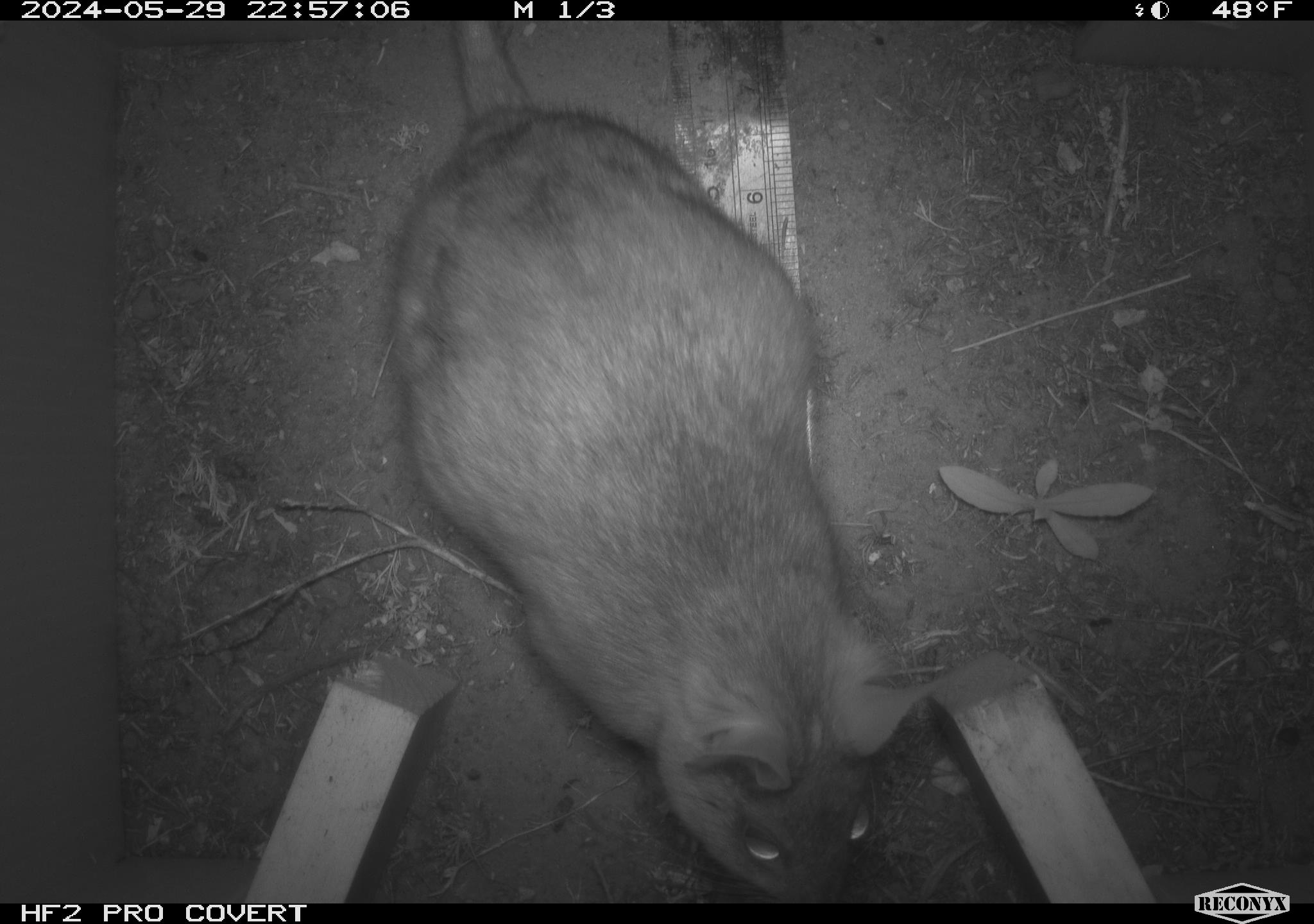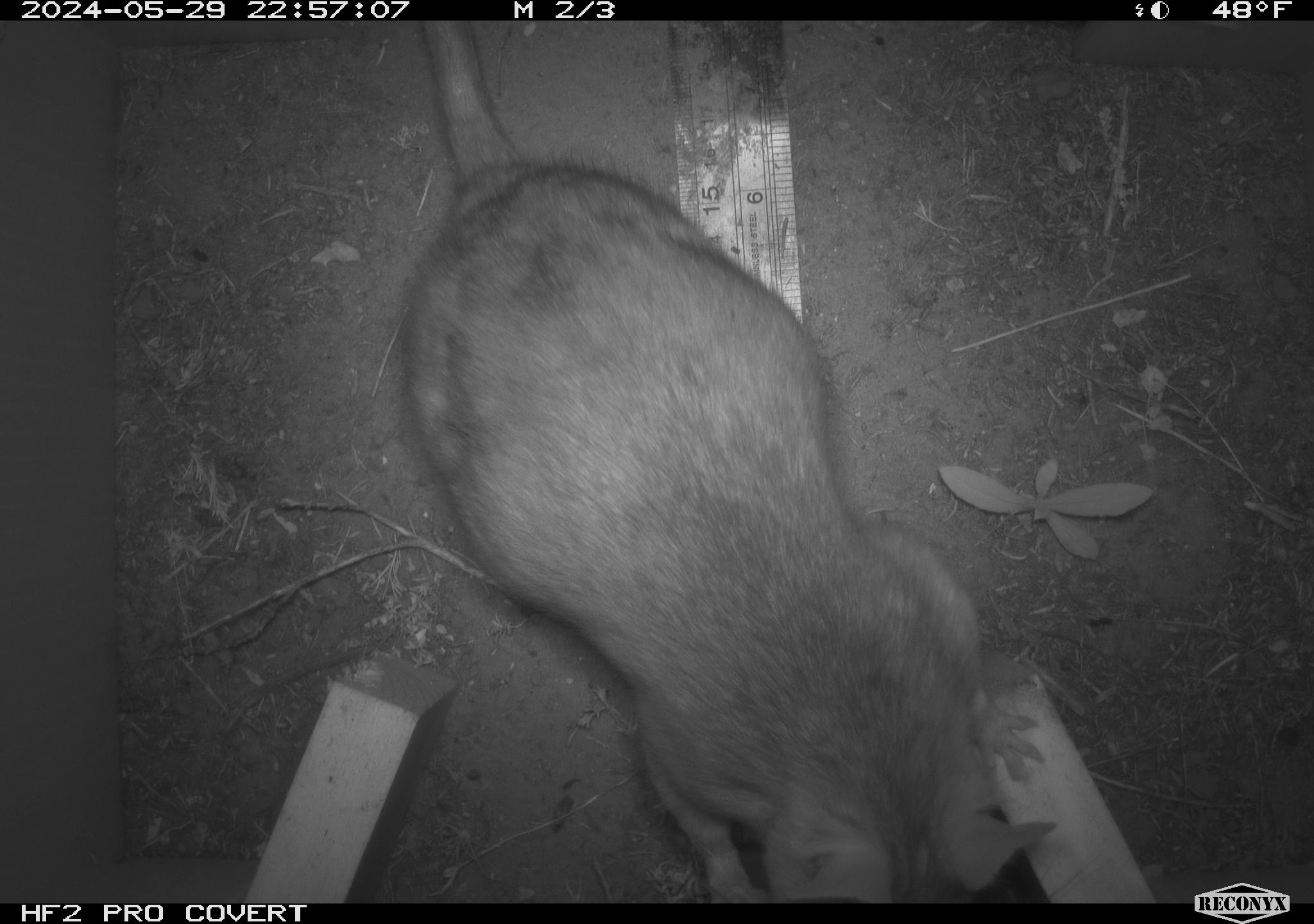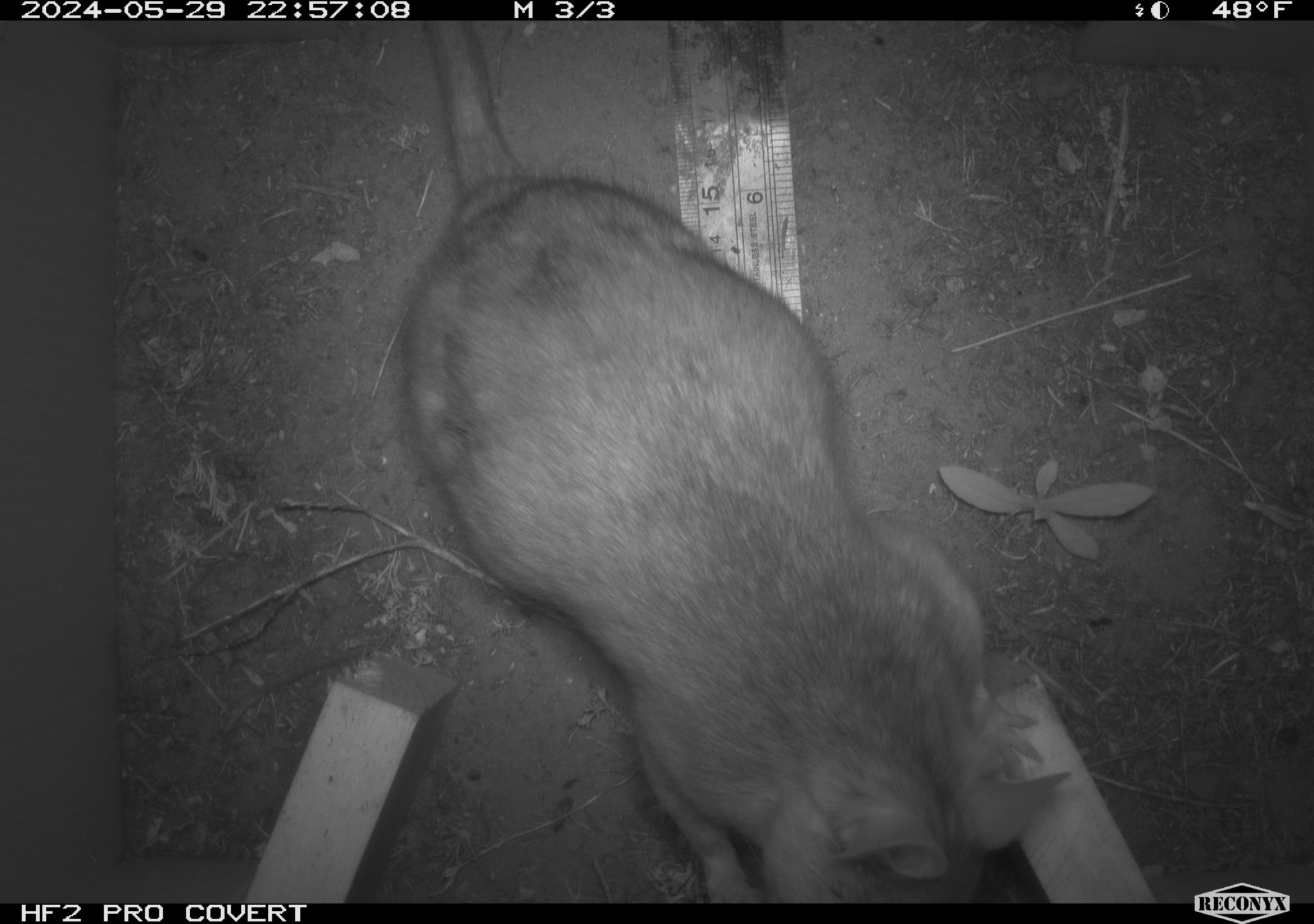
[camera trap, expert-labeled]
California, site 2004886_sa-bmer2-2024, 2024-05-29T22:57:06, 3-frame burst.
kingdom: Animalia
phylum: Chordata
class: Mammalia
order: Rodentia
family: Muridae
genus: Rattus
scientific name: Rattus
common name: rat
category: rattus species